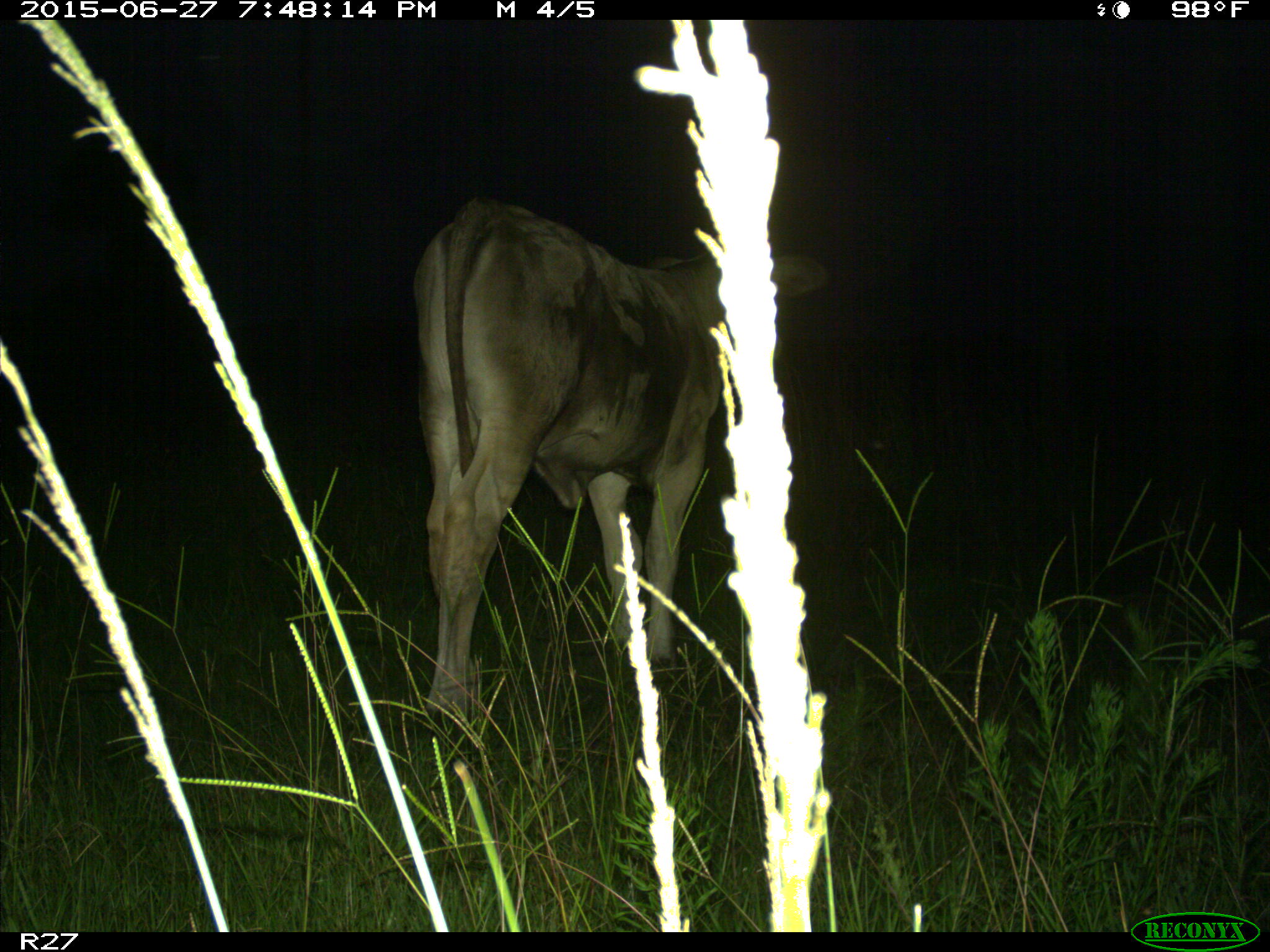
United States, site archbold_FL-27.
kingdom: Animalia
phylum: Chordata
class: Mammalia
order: Artiodactyla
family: Bovidae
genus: Bos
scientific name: Bos taurus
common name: domestic cow